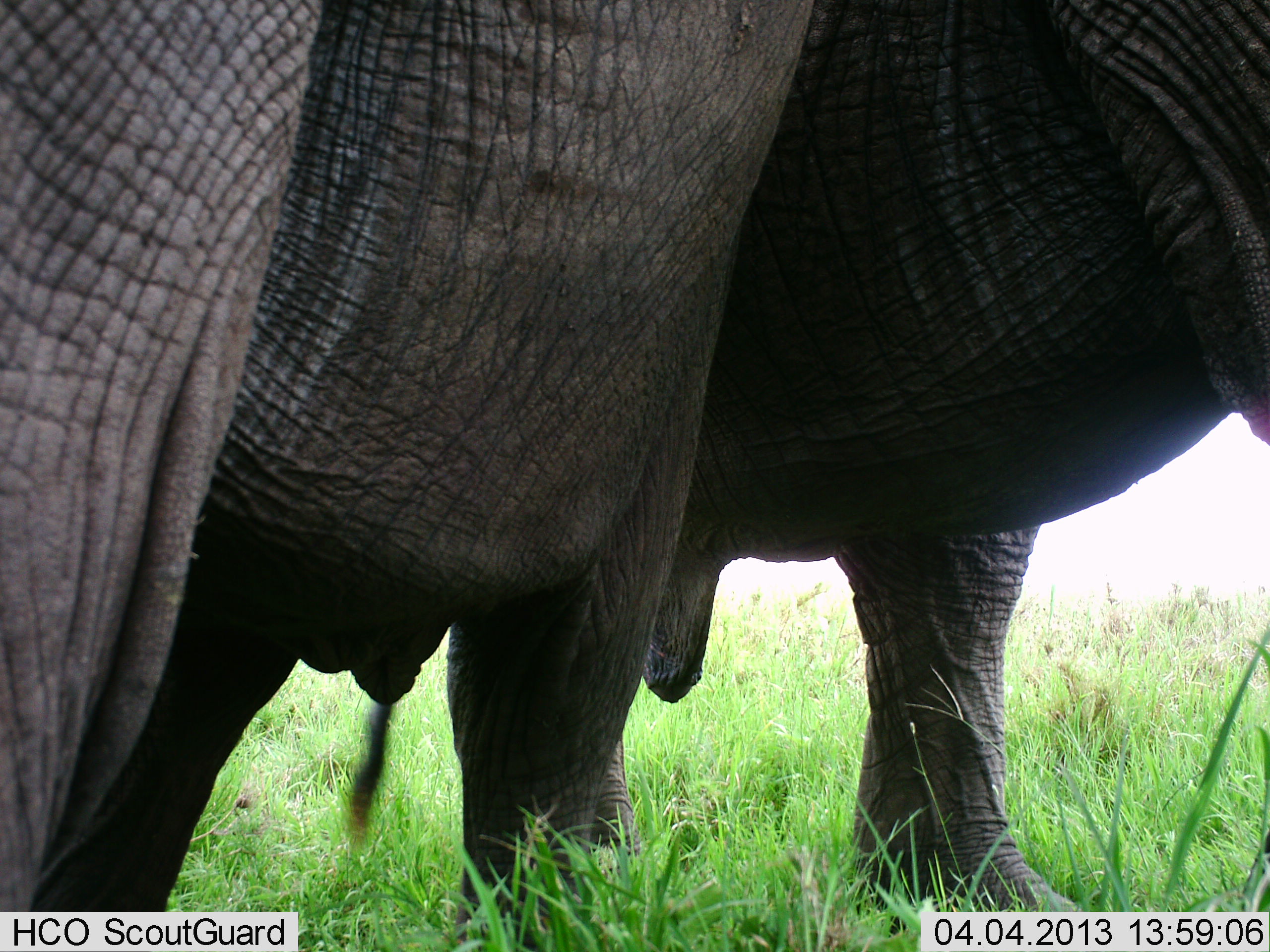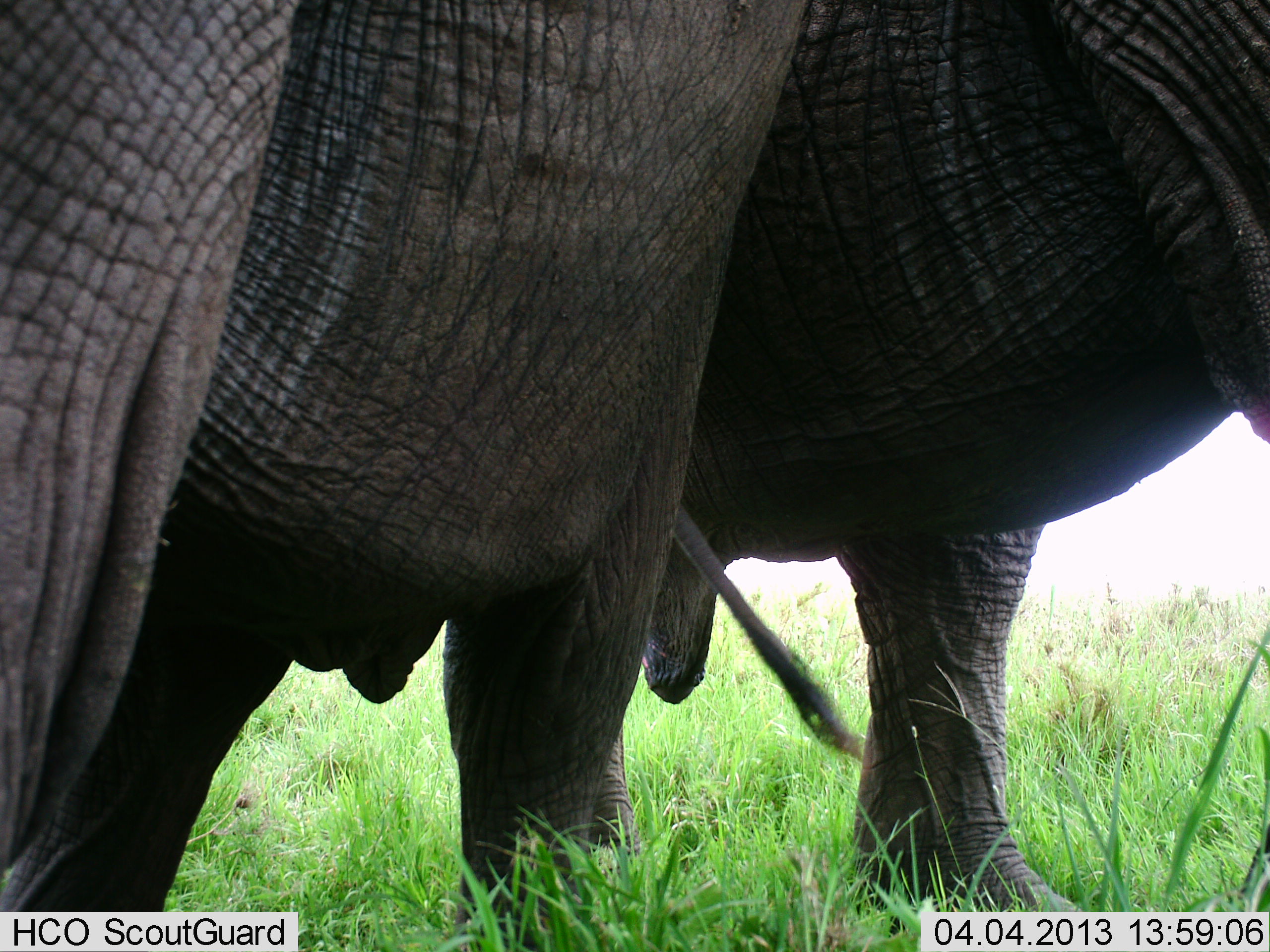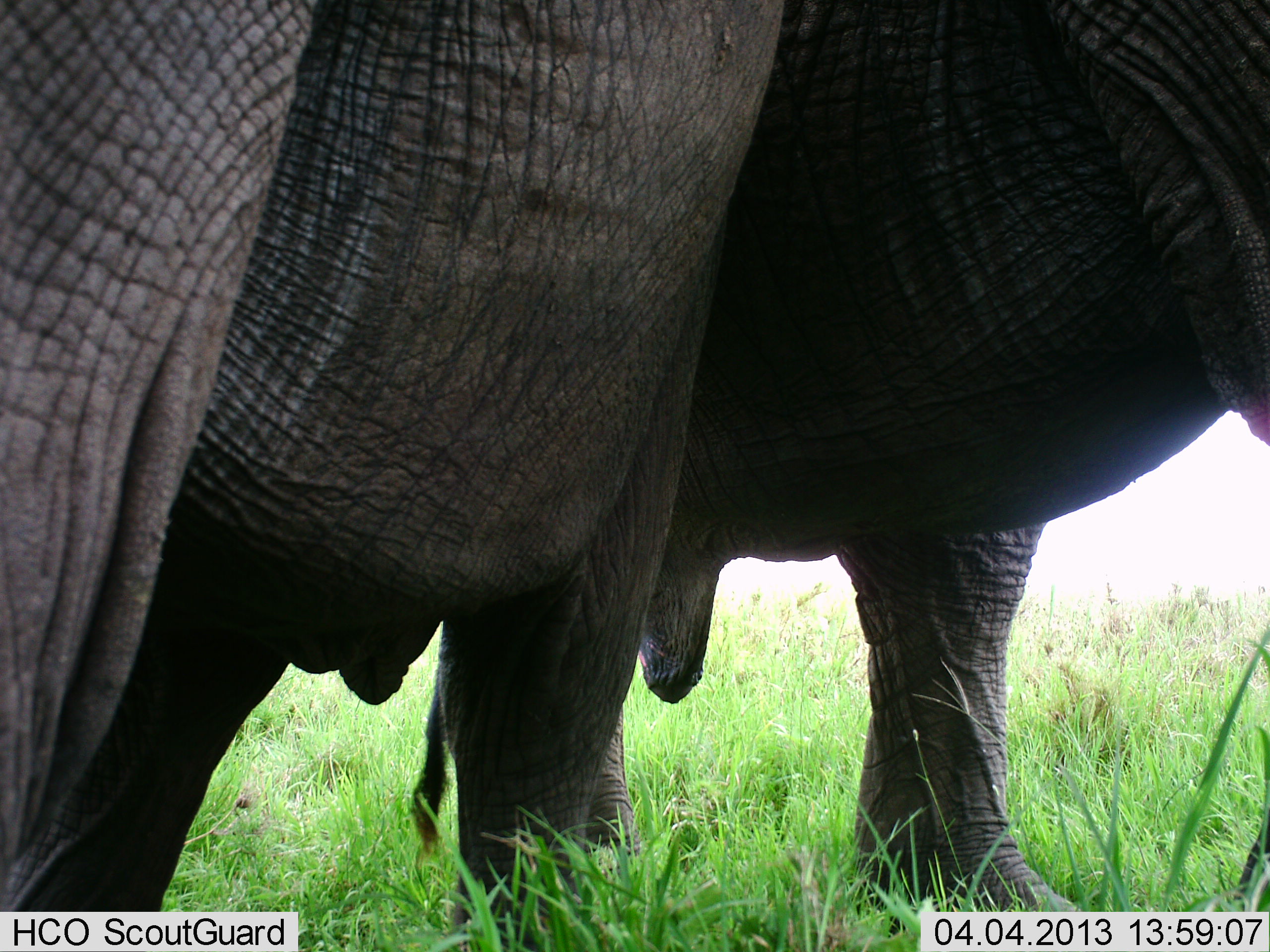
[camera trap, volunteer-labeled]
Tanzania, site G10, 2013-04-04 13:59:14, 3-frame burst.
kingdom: Animalia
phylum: Chordata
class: Mammalia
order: Proboscidea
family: Elephantidae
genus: Loxodonta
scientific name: Loxodonta africana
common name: african bush elephant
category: elephant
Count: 2.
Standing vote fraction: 88%.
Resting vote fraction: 0%.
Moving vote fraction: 2%.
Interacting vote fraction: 12%.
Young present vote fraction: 0%.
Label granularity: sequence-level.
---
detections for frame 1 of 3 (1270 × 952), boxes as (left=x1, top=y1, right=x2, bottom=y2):
animal: (left=0, top=1, right=811, bottom=952); (left=636, top=0, right=1270, bottom=936)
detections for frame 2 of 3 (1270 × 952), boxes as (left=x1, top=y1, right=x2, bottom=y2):
animal: (left=0, top=0, right=806, bottom=951); (left=638, top=0, right=1270, bottom=934)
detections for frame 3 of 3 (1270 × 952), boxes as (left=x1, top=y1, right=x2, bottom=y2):
animal: (left=409, top=0, right=1270, bottom=934); (left=1, top=0, right=785, bottom=952)